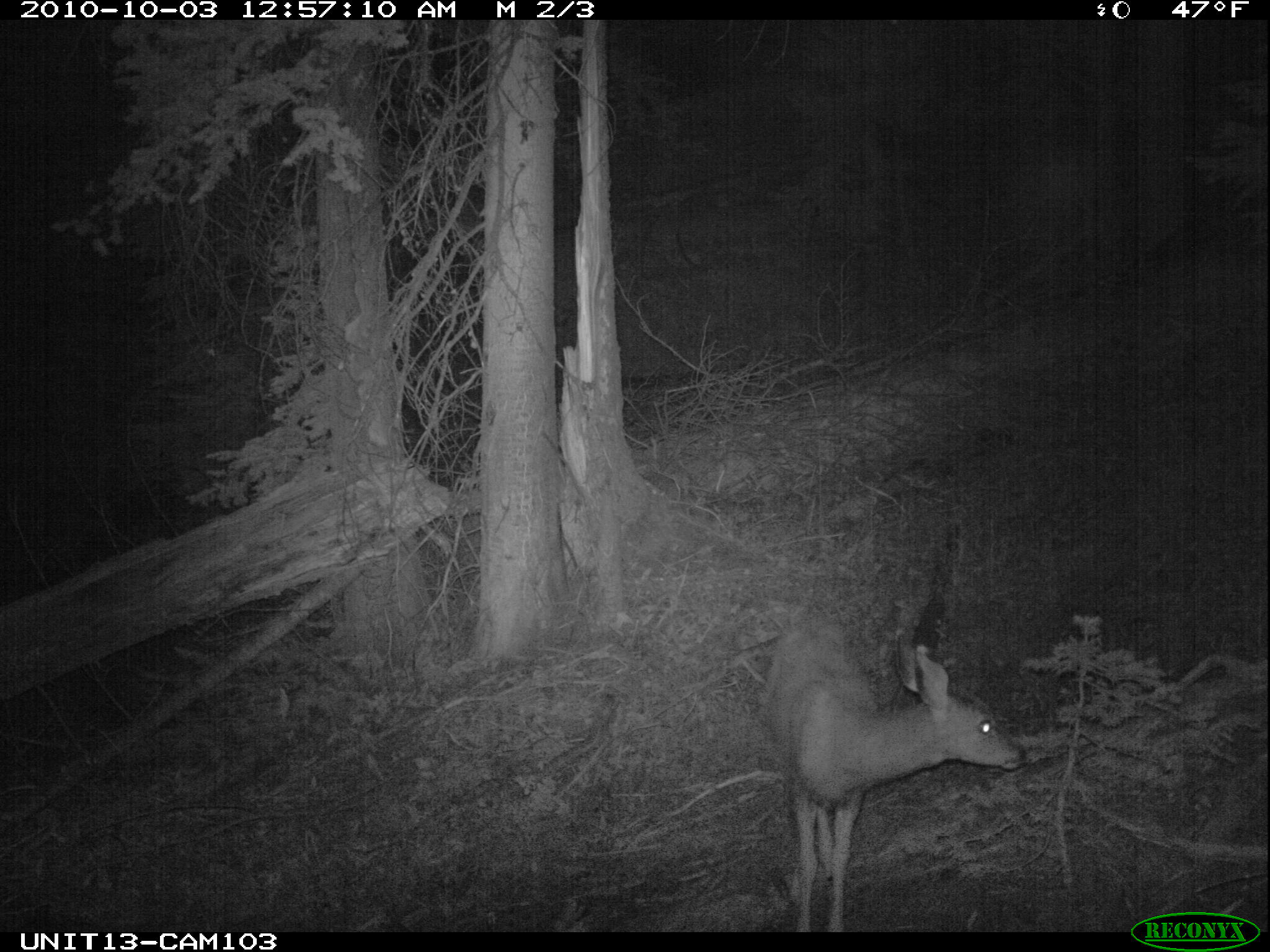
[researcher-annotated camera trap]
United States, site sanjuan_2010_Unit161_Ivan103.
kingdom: Animalia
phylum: Chordata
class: Mammalia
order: Artiodactyla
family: Cervidae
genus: Odocoileus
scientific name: Odocoileus hemionus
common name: mule deer